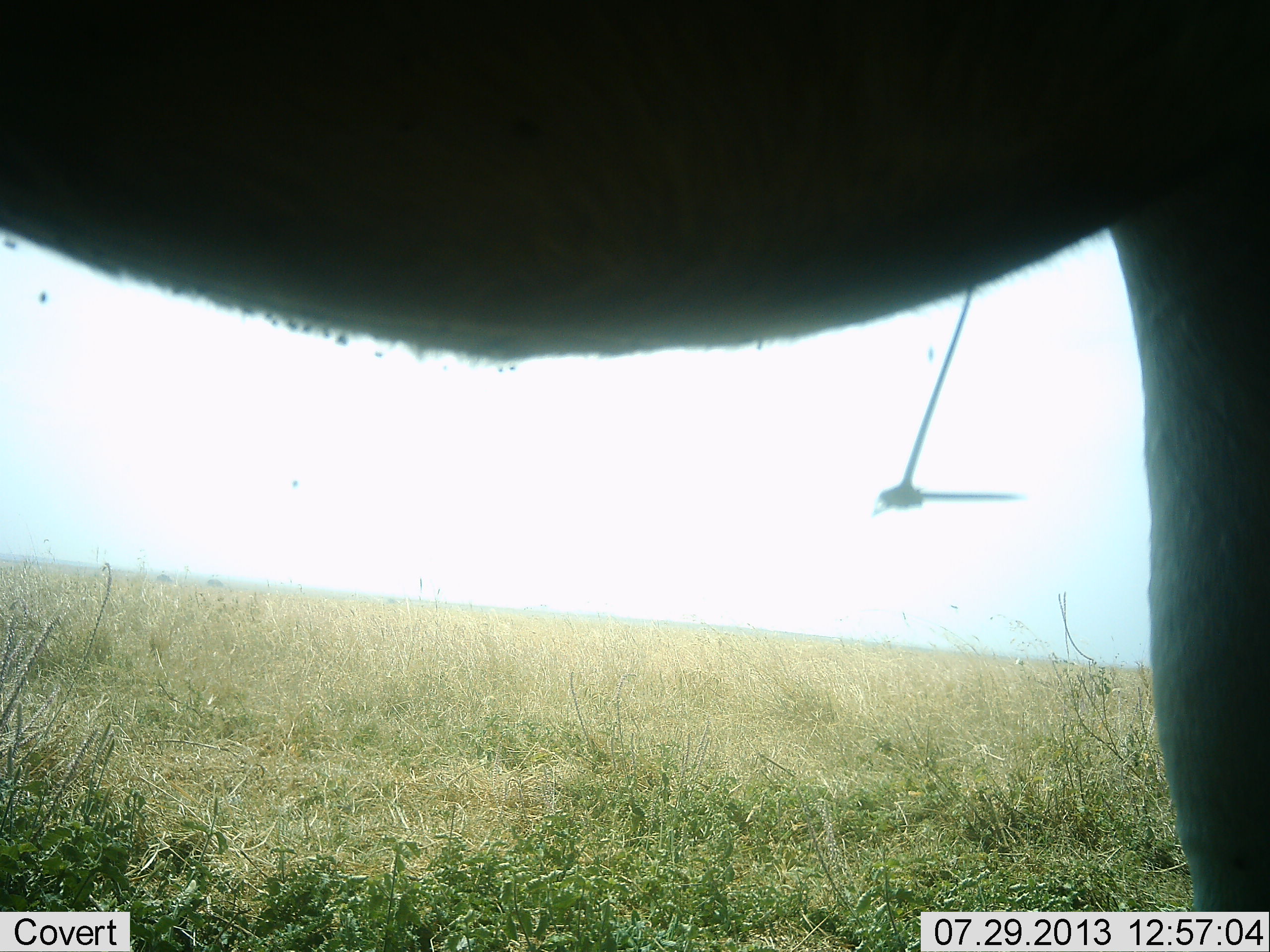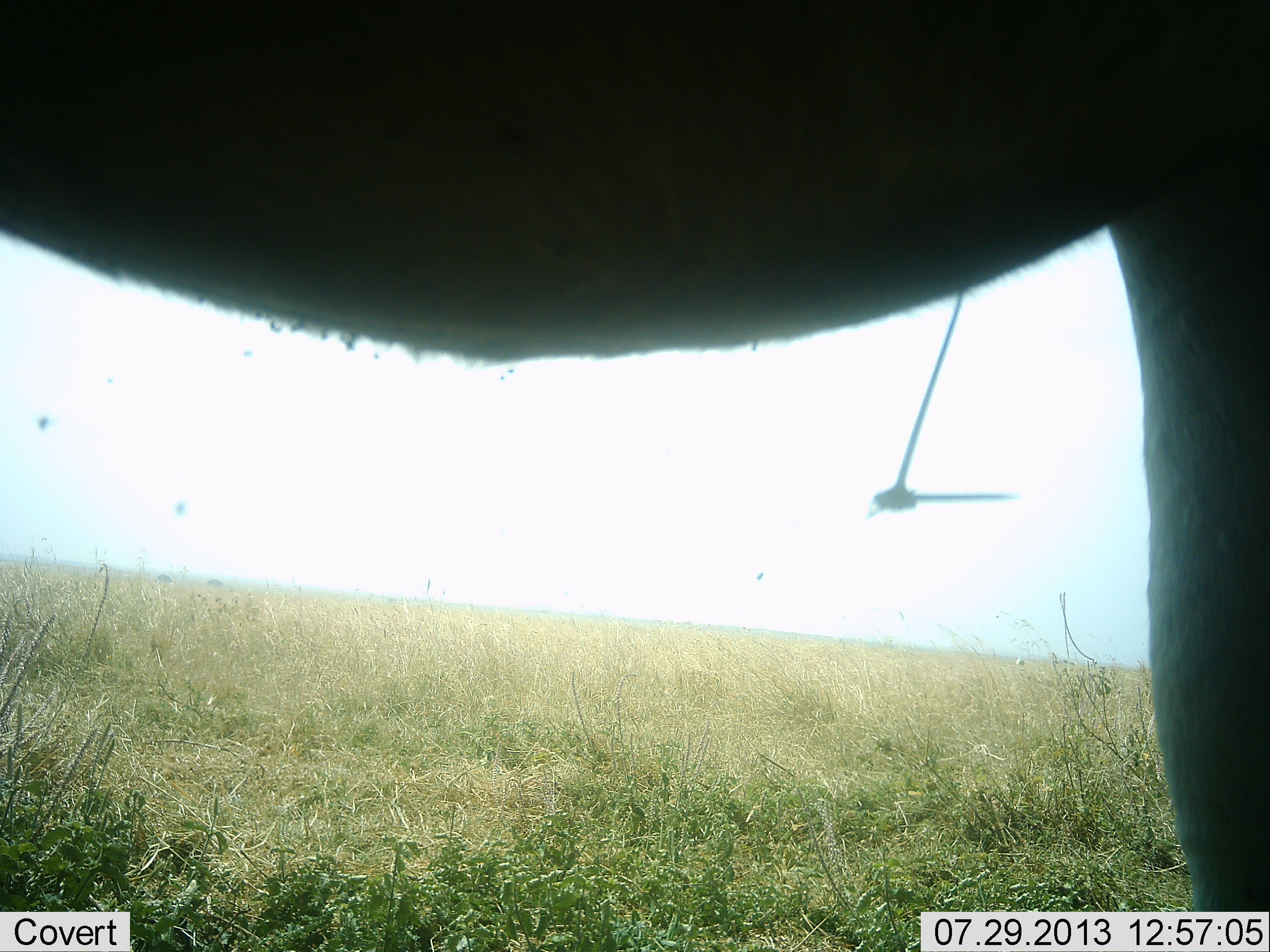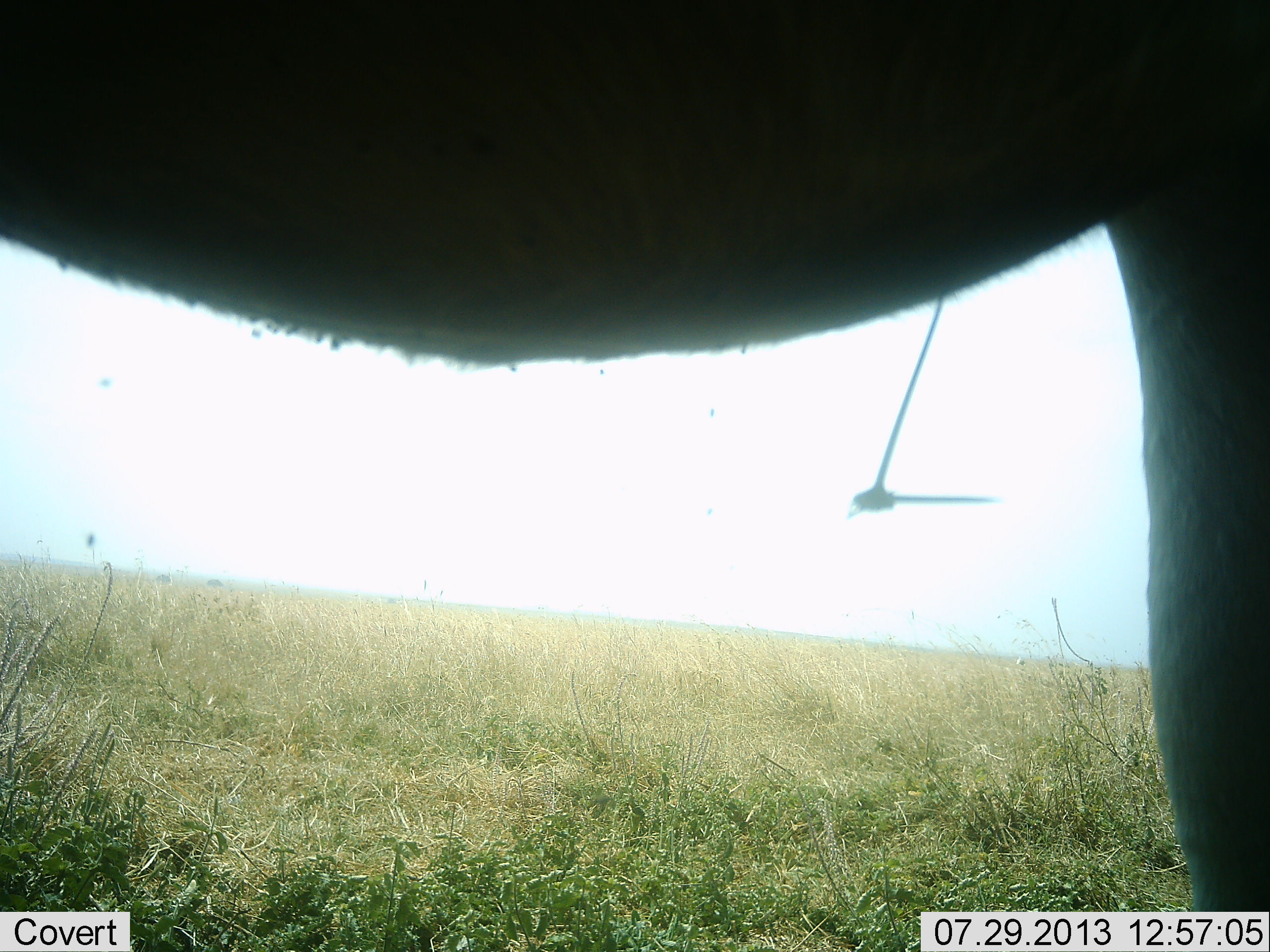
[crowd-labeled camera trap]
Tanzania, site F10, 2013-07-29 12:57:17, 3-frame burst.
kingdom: Animalia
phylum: Chordata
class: Mammalia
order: Proboscidea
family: Elephantidae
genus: Loxodonta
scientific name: Loxodonta africana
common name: african bush elephant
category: elephant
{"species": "elephant (african bush elephant) (Loxodonta africana)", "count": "1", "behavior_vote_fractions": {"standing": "100%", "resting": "0%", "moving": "0%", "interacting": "0%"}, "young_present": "0%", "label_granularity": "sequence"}